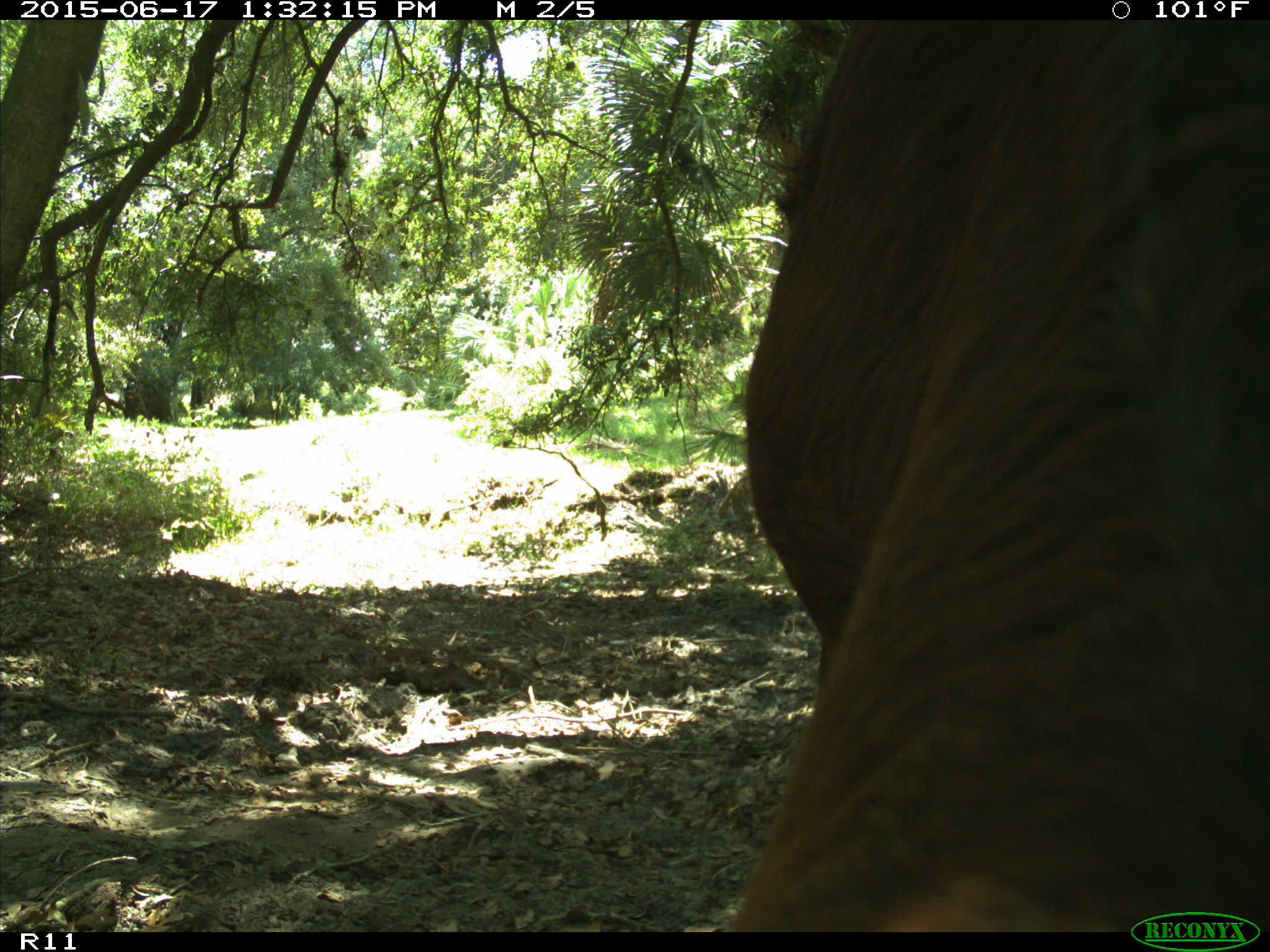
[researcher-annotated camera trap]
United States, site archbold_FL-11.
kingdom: Animalia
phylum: Chordata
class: Mammalia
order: Artiodactyla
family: Bovidae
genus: Bos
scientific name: Bos taurus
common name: domestic cow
Bos taurus (domestic cow).